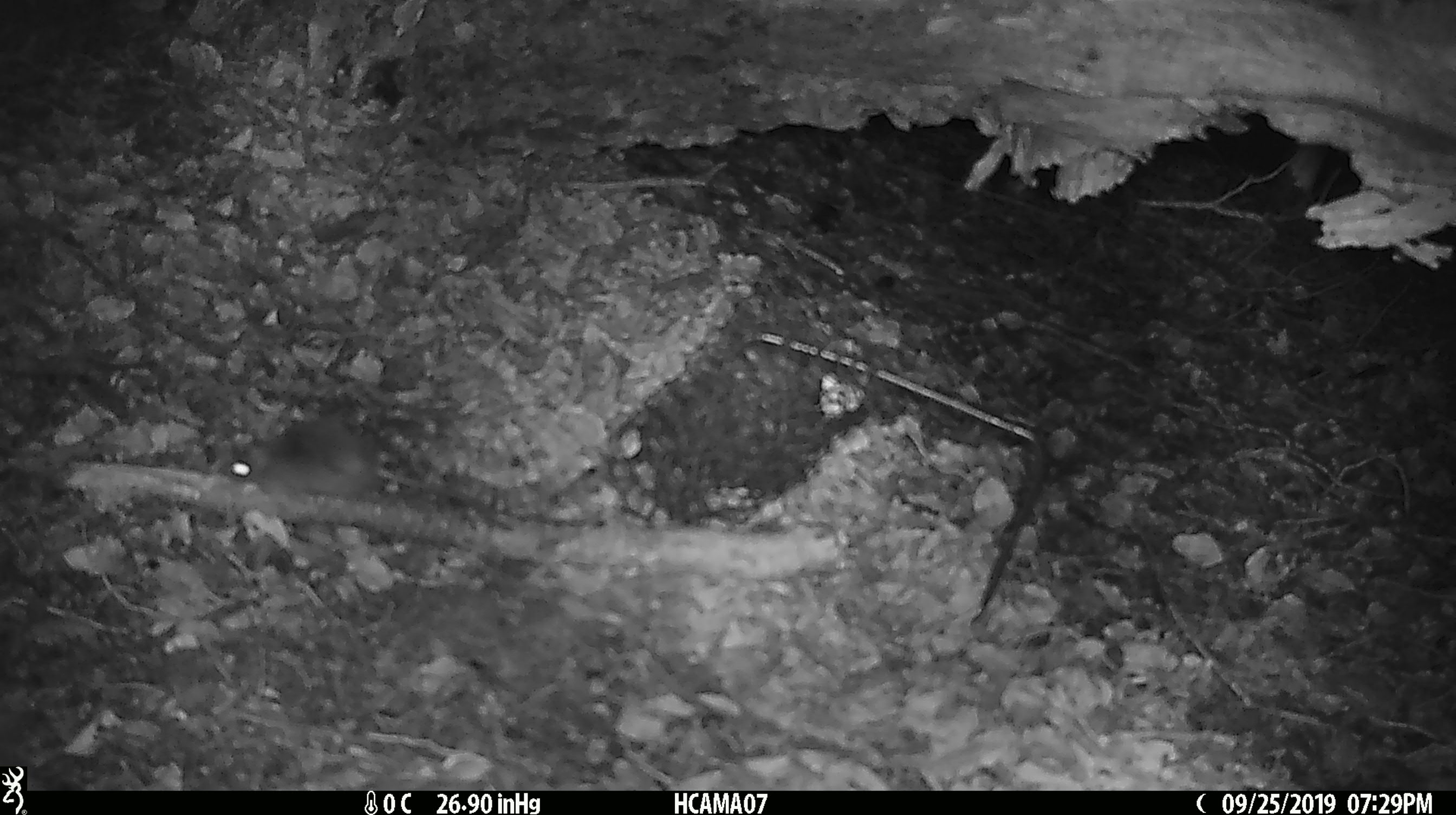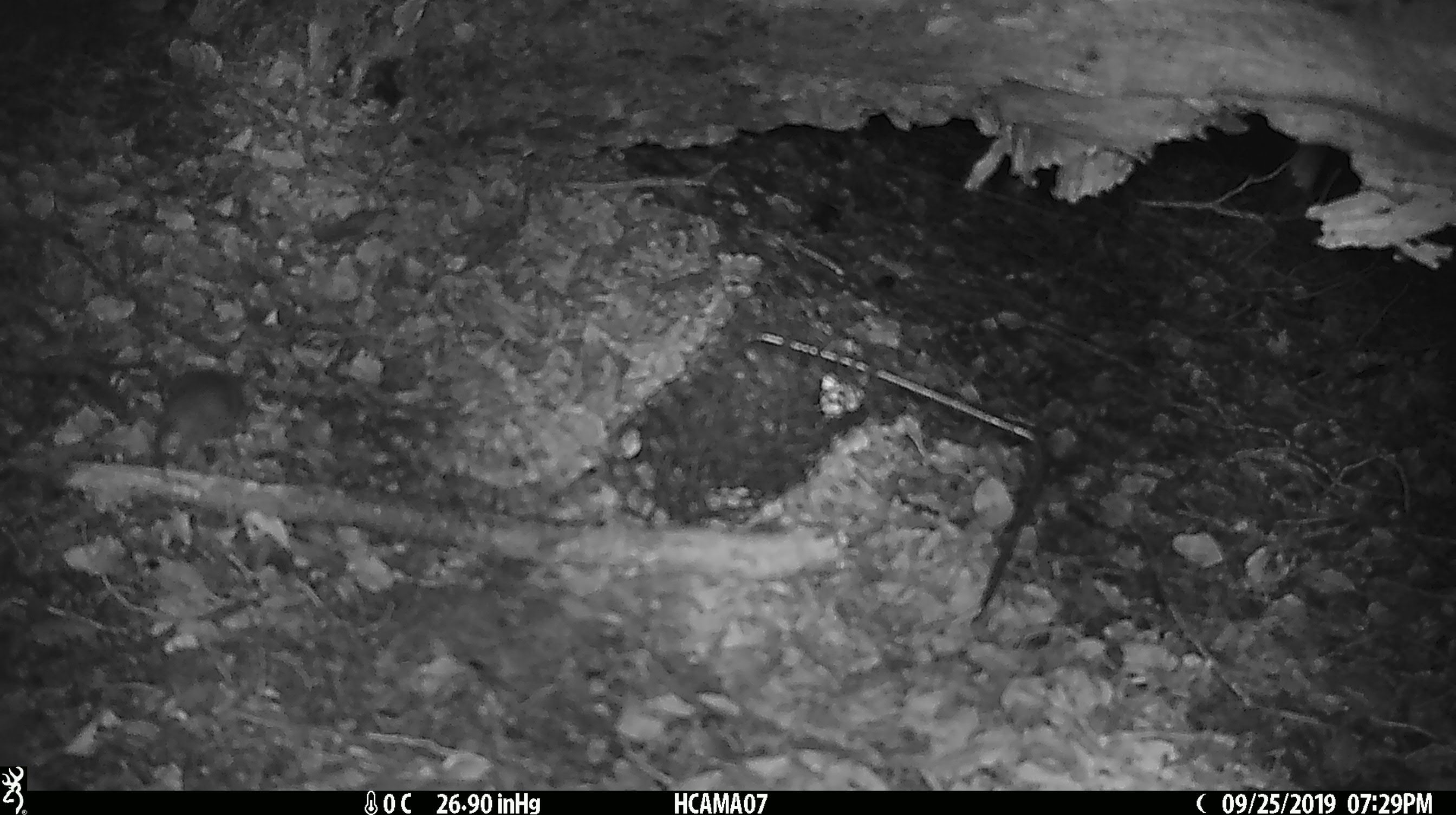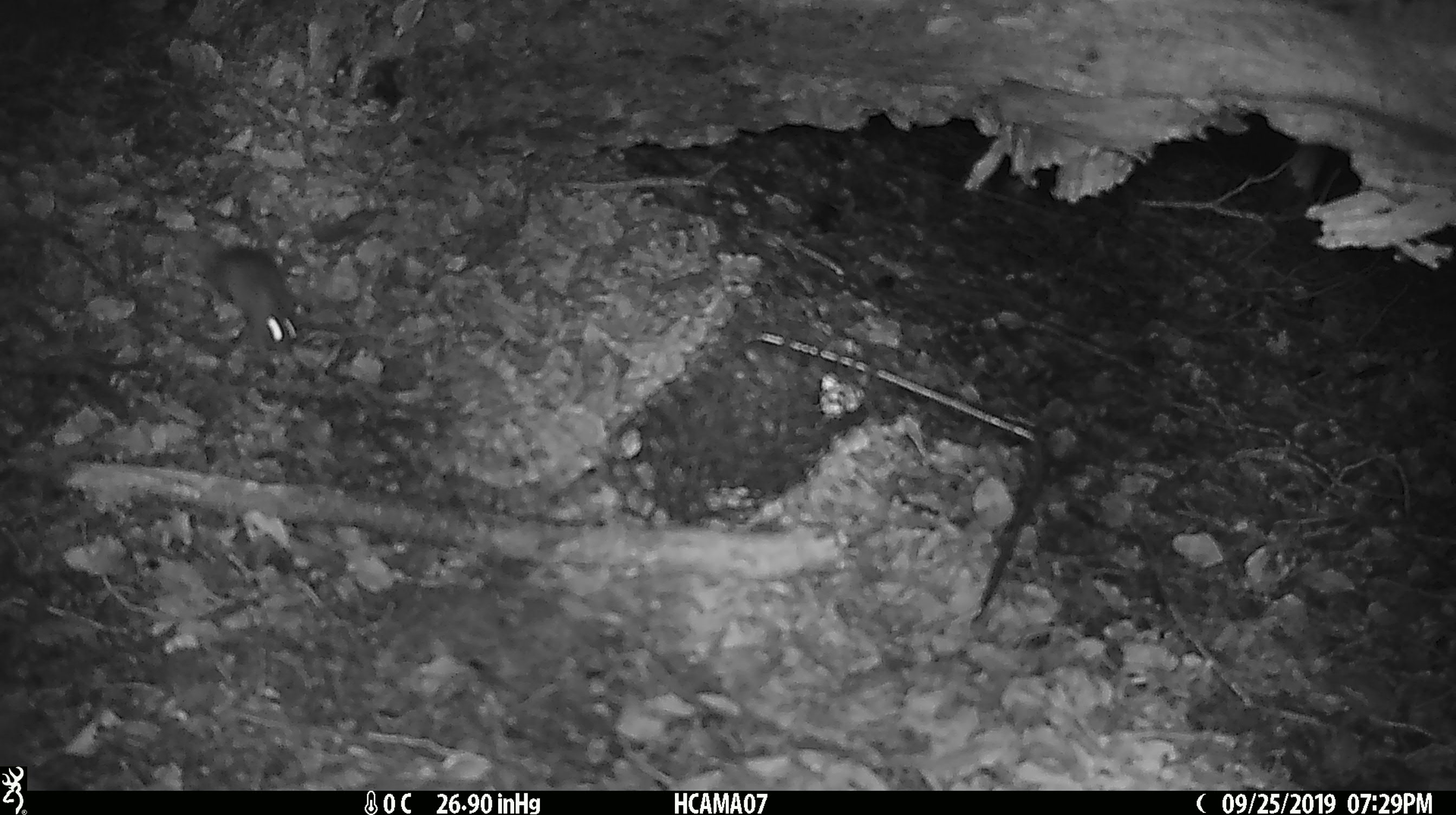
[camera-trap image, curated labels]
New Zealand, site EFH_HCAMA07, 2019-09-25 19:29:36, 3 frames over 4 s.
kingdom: Animalia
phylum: Chordata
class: Mammalia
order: Rodentia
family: Muridae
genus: Mus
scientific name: Mus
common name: mouse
Mouse (Mus).